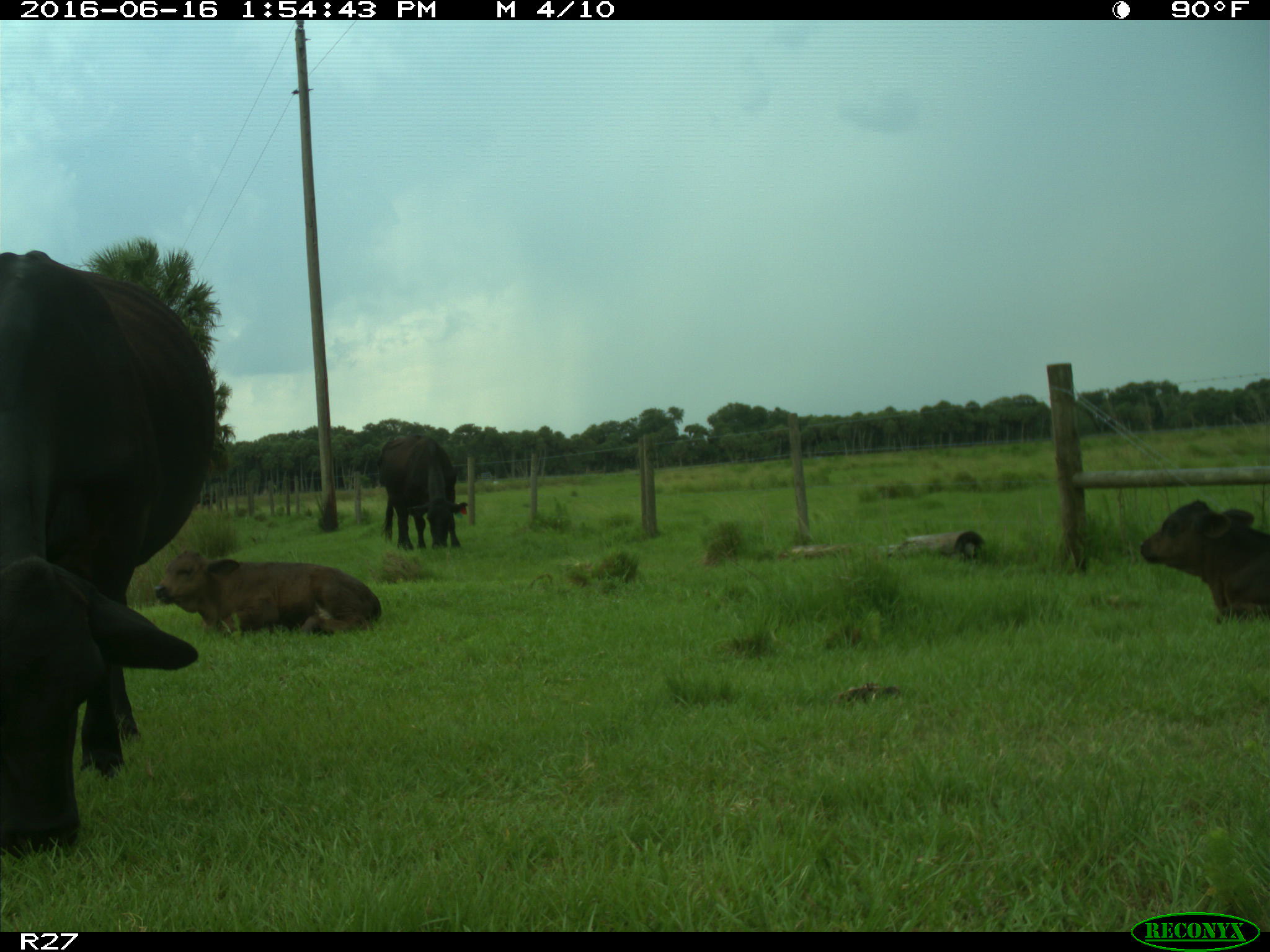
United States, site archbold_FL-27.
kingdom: Animalia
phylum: Chordata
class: Mammalia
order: Artiodactyla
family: Bovidae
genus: Bos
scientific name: Bos taurus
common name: domestic cow